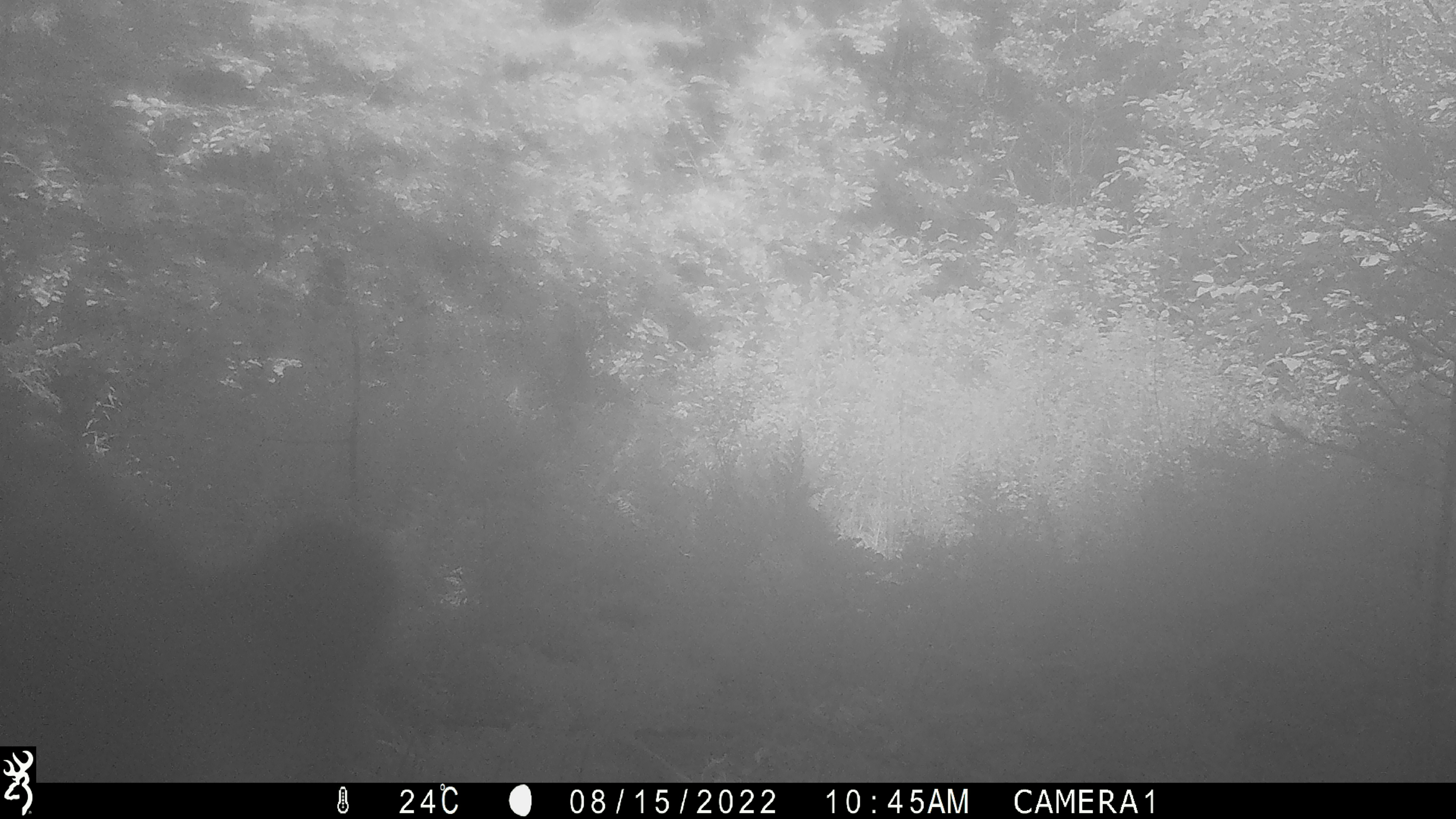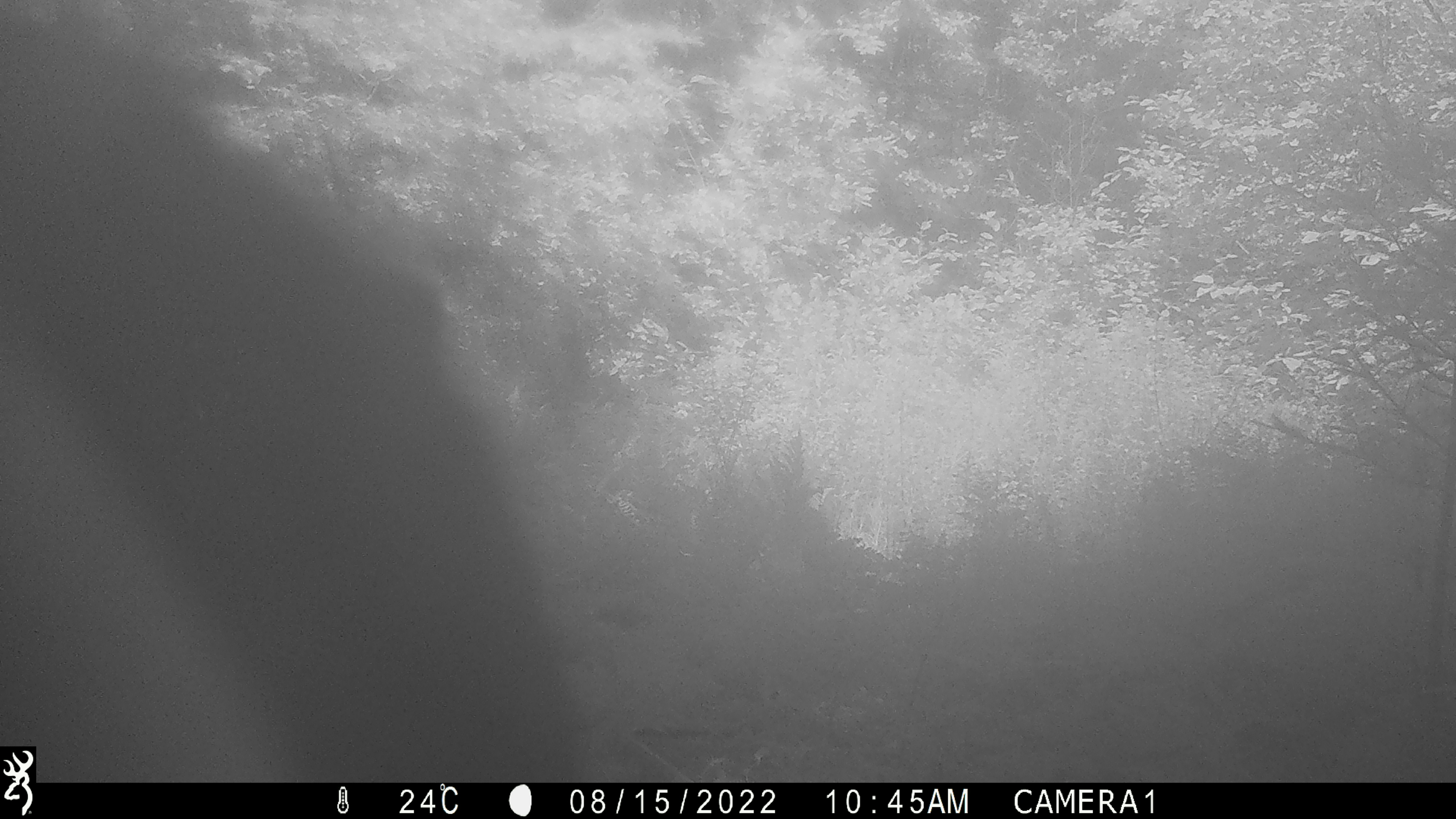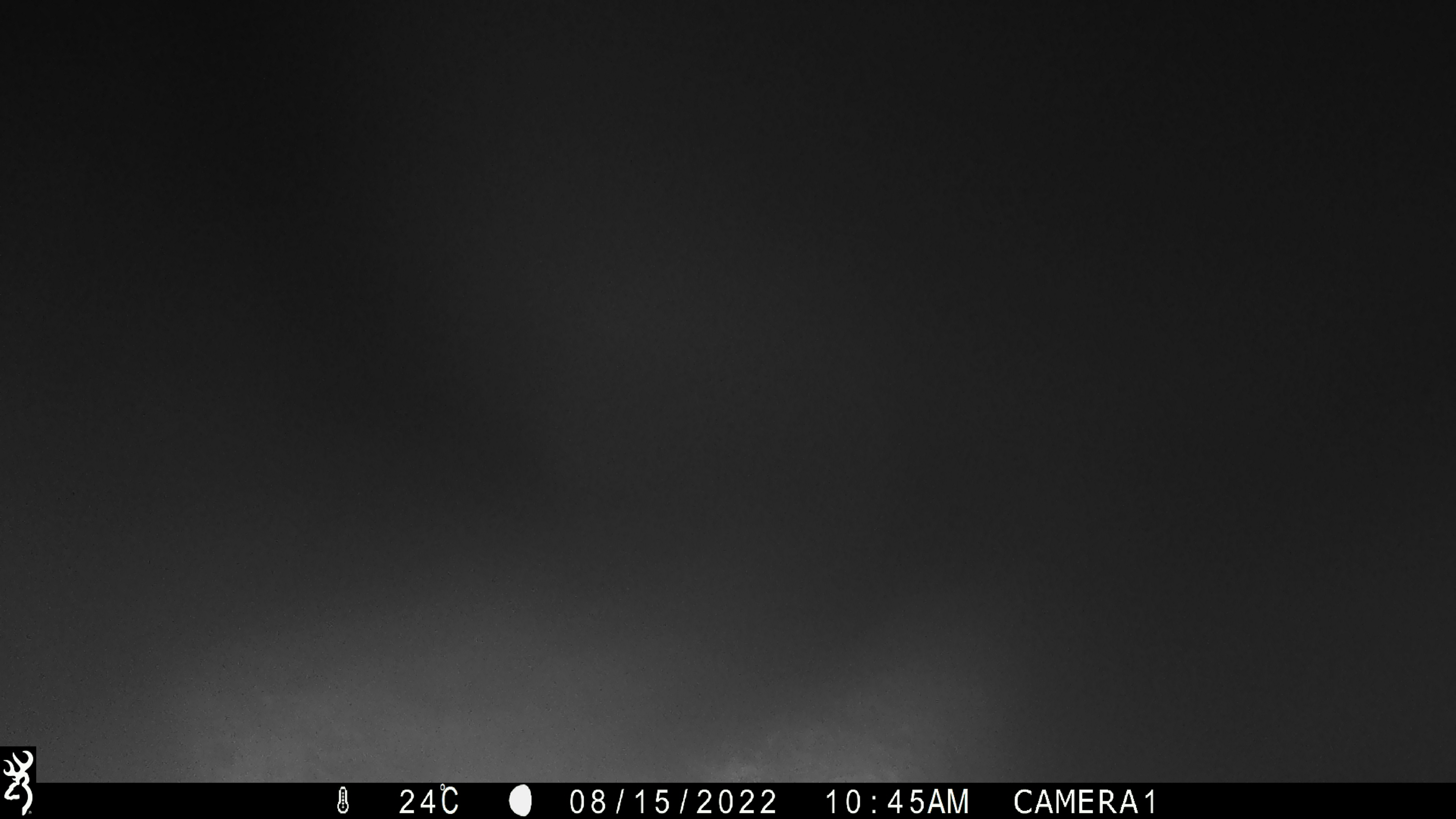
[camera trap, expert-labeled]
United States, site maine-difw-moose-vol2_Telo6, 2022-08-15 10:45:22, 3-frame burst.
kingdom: Animalia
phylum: Chordata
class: Mammalia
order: Carnivora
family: Ursidae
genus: Ursus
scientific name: Ursus americanus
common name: black bear